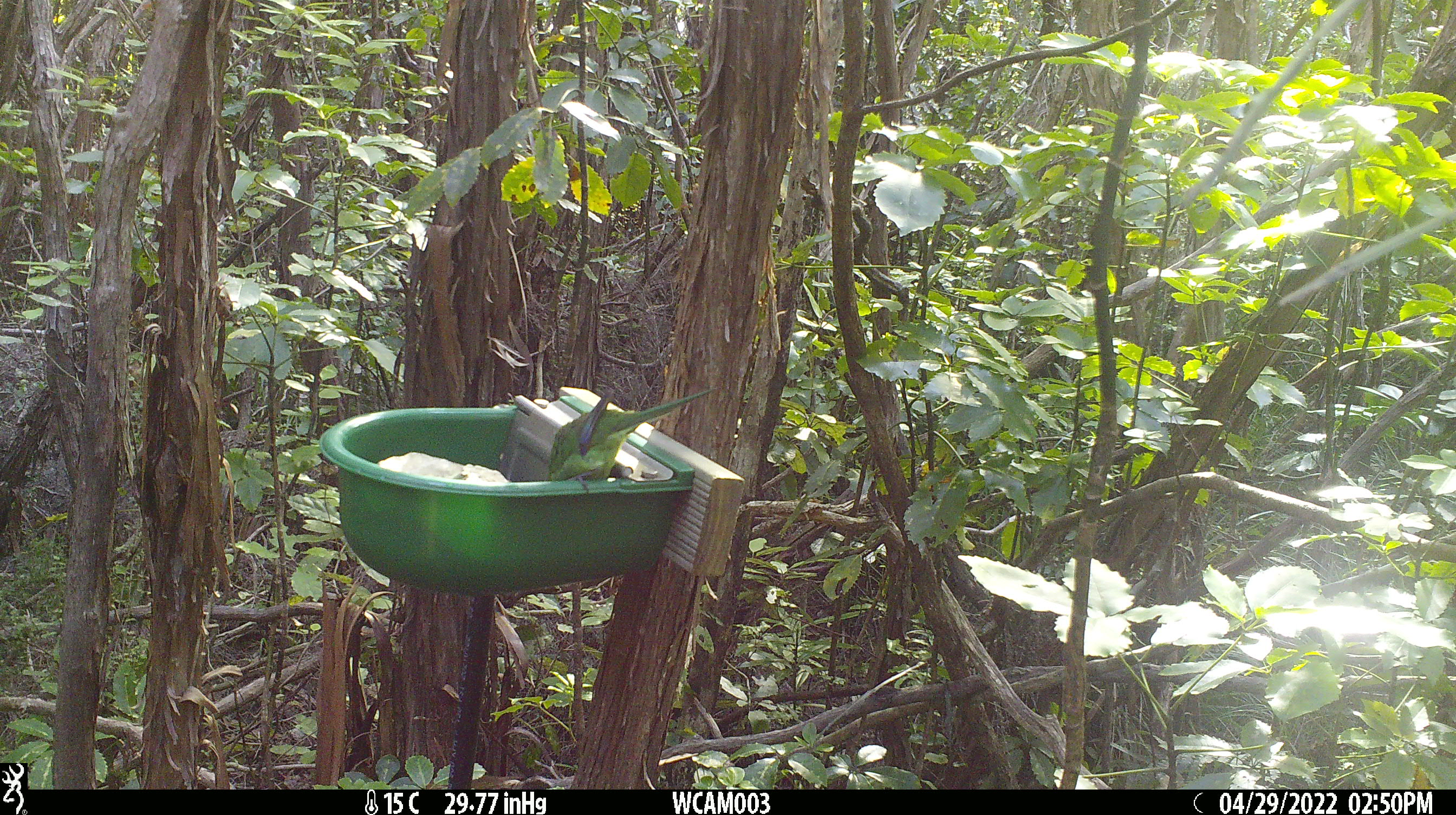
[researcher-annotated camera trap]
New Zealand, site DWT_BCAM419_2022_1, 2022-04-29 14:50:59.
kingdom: Animalia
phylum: Chordata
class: Aves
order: Psittaciformes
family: Psittaculidae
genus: Cyanoramphus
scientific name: Cyanoramphus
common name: parakeet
Parakeet (Cyanoramphus).